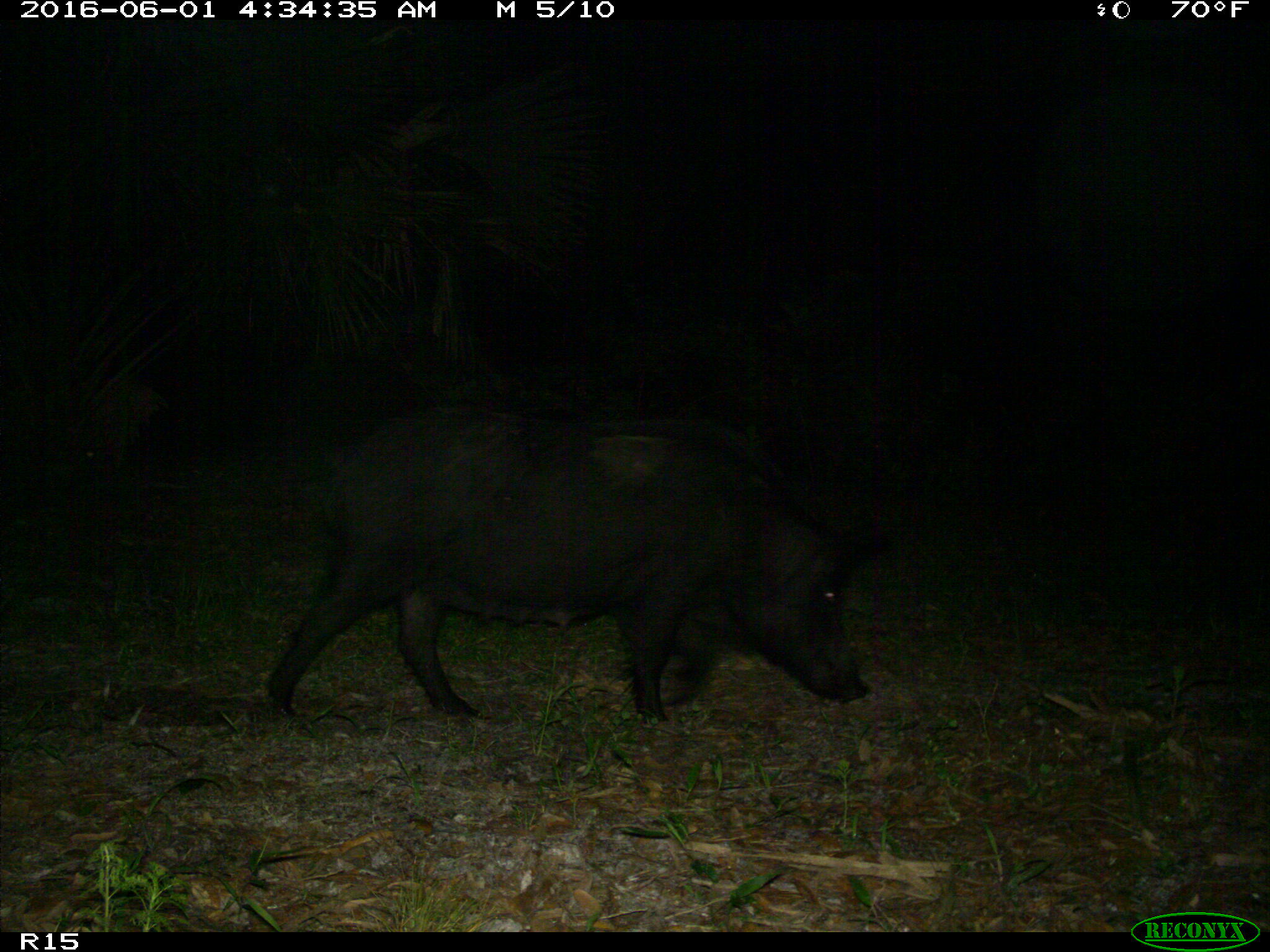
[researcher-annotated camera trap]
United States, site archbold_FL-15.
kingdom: Animalia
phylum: Chordata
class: Mammalia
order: Artiodactyla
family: Suidae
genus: Sus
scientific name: Sus scrofa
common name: wild boar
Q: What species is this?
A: Sus scrofa (wild boar).